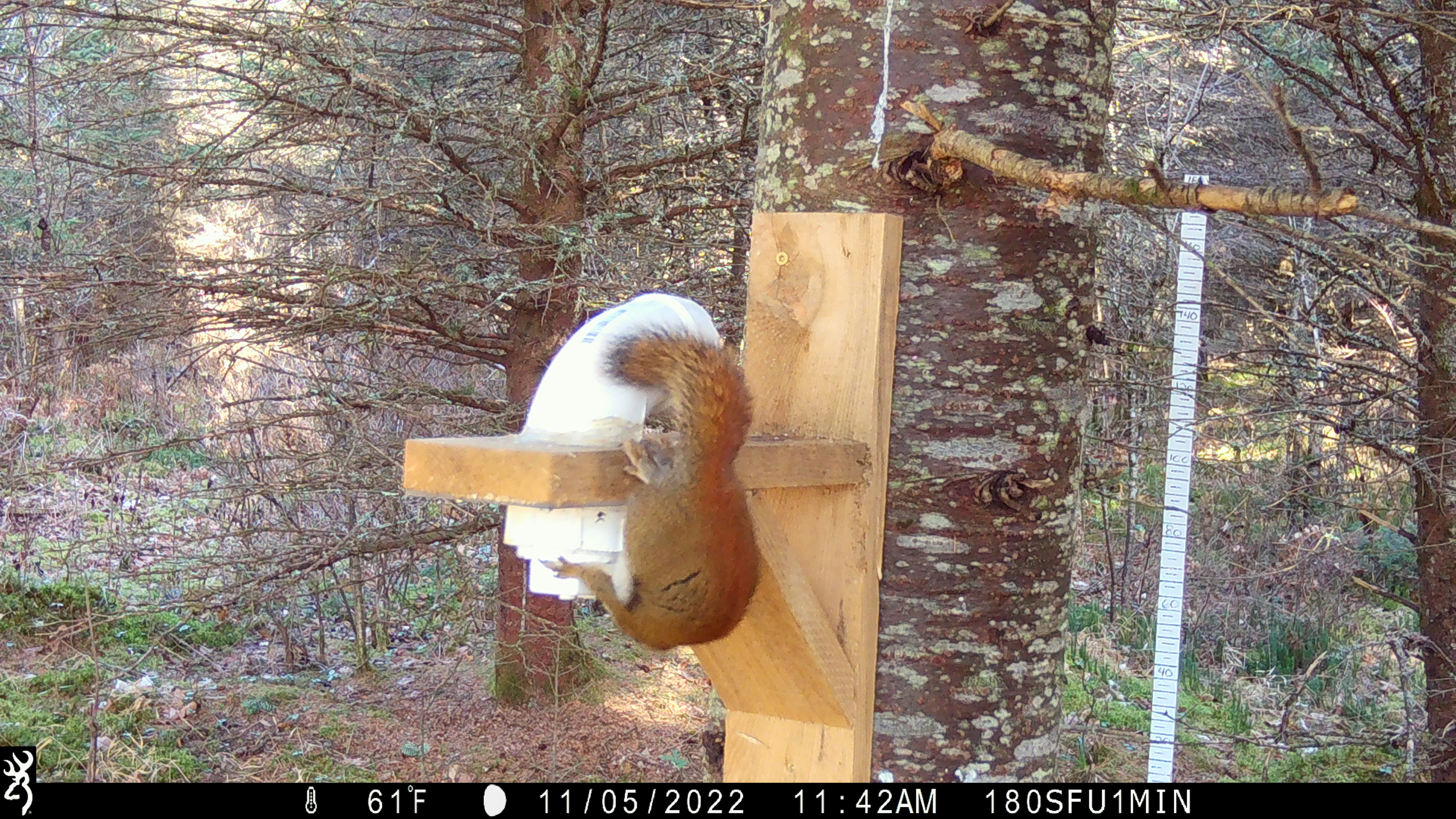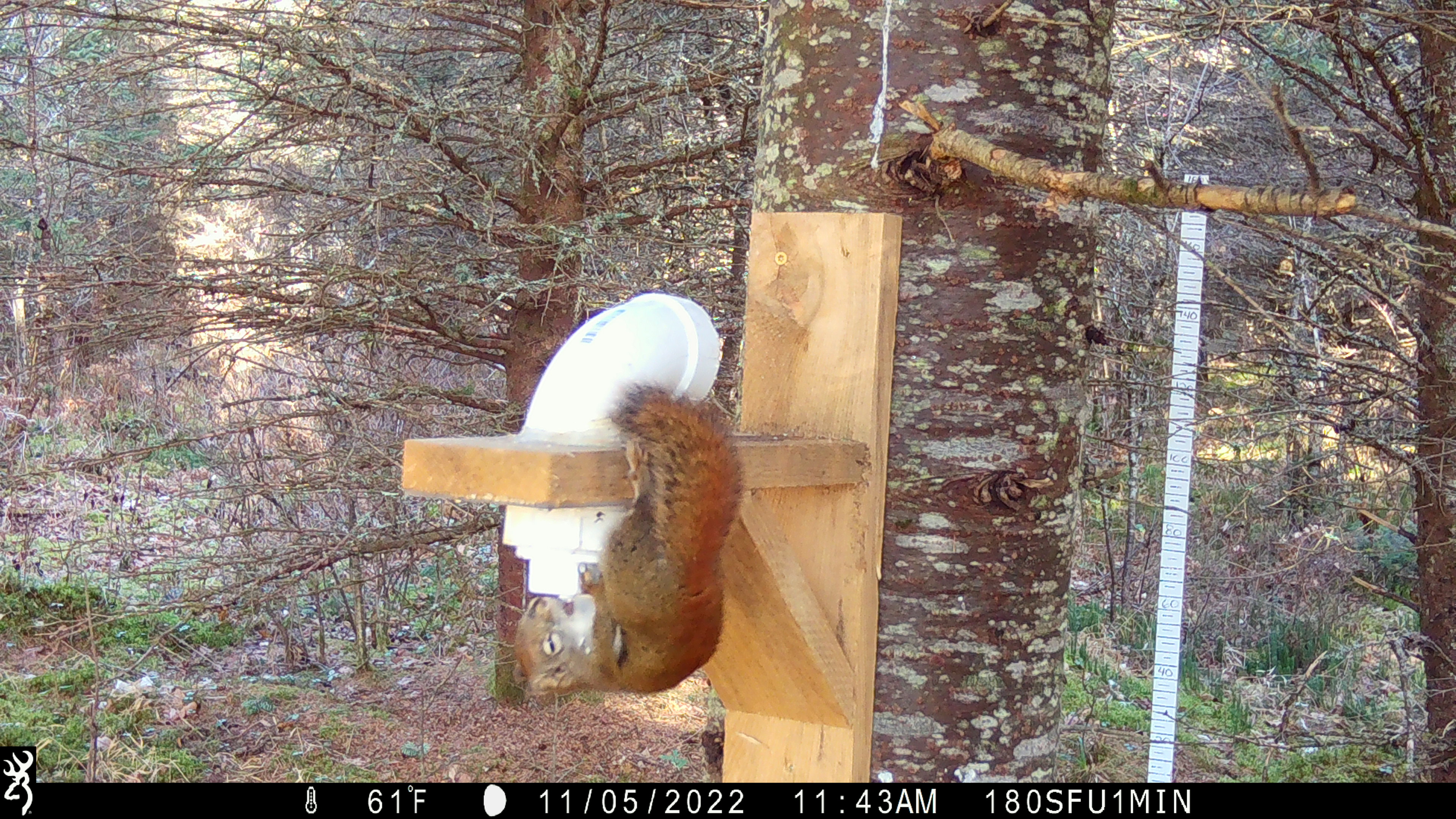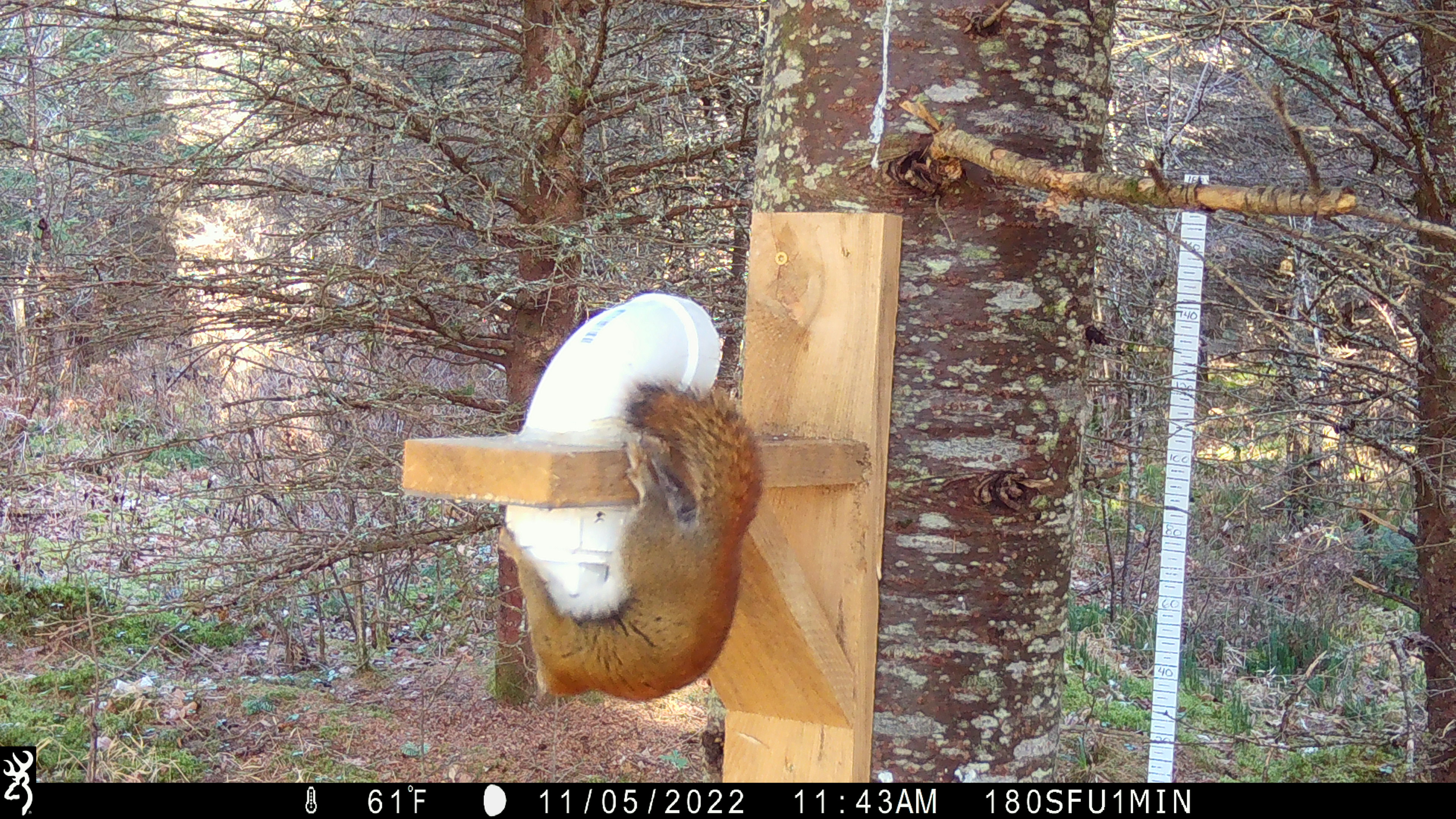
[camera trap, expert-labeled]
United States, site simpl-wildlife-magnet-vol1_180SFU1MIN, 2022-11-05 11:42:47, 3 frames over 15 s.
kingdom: Animalia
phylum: Chordata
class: Mammalia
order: Rodentia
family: Sciuridae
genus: Tamiasciurus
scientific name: Tamiasciurus hudsonicus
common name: red squirrel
Red squirrel (Tamiasciurus hudsonicus).